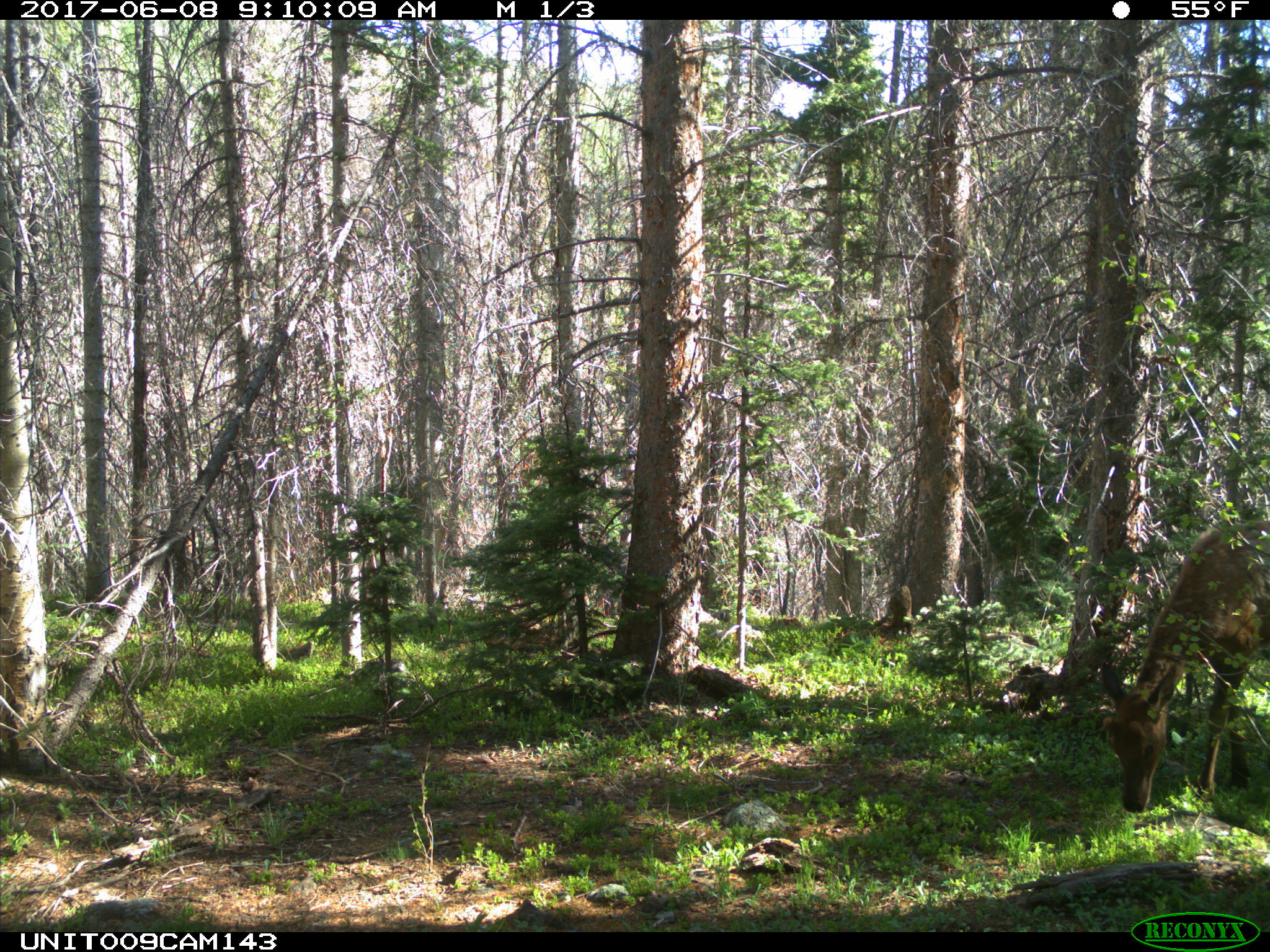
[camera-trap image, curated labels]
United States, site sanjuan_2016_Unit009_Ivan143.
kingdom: Animalia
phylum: Chordata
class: Mammalia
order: Artiodactyla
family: Cervidae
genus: Cervus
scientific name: Cervus elaphus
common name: red deer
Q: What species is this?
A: Cervus elaphus (red deer).